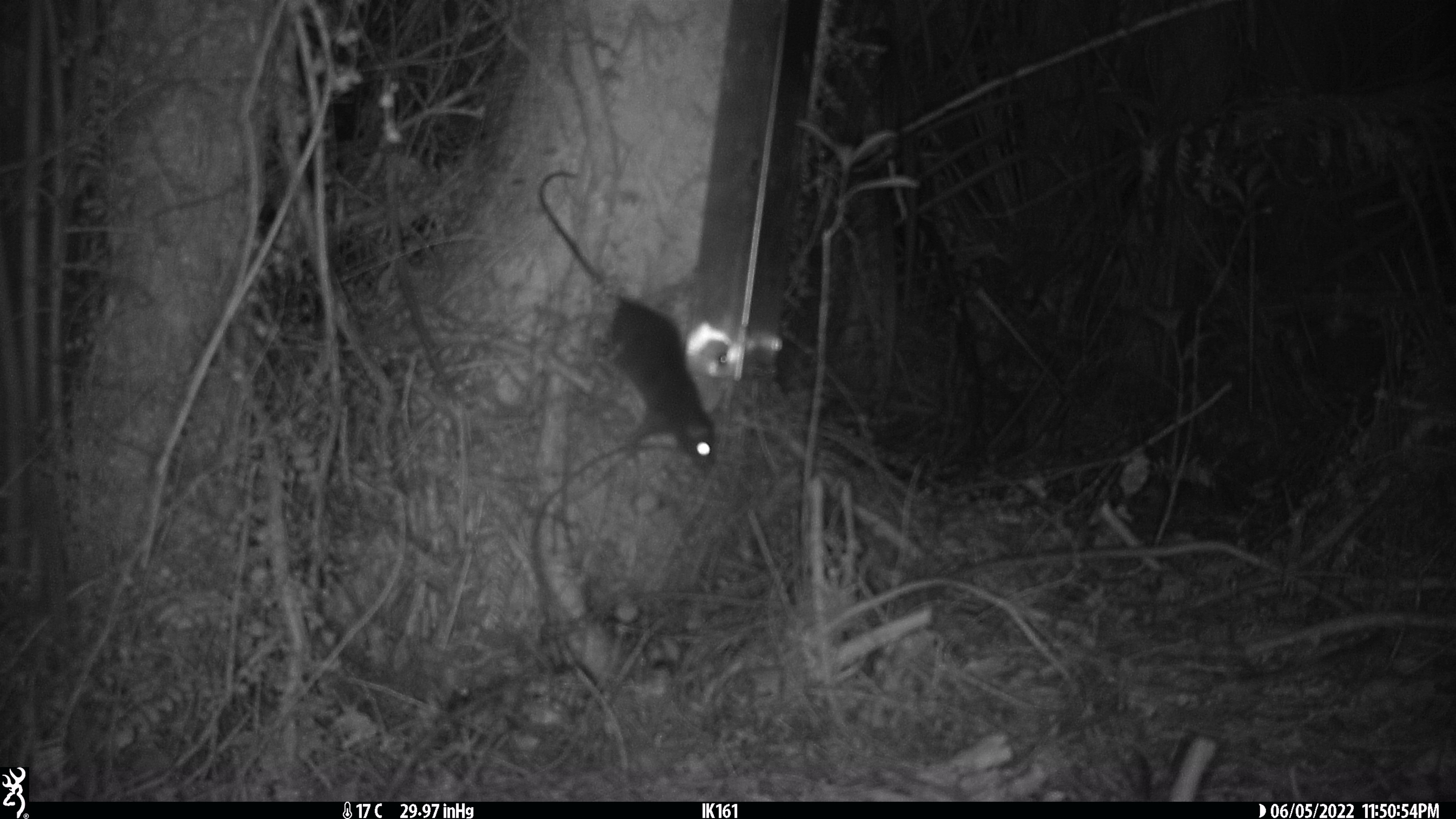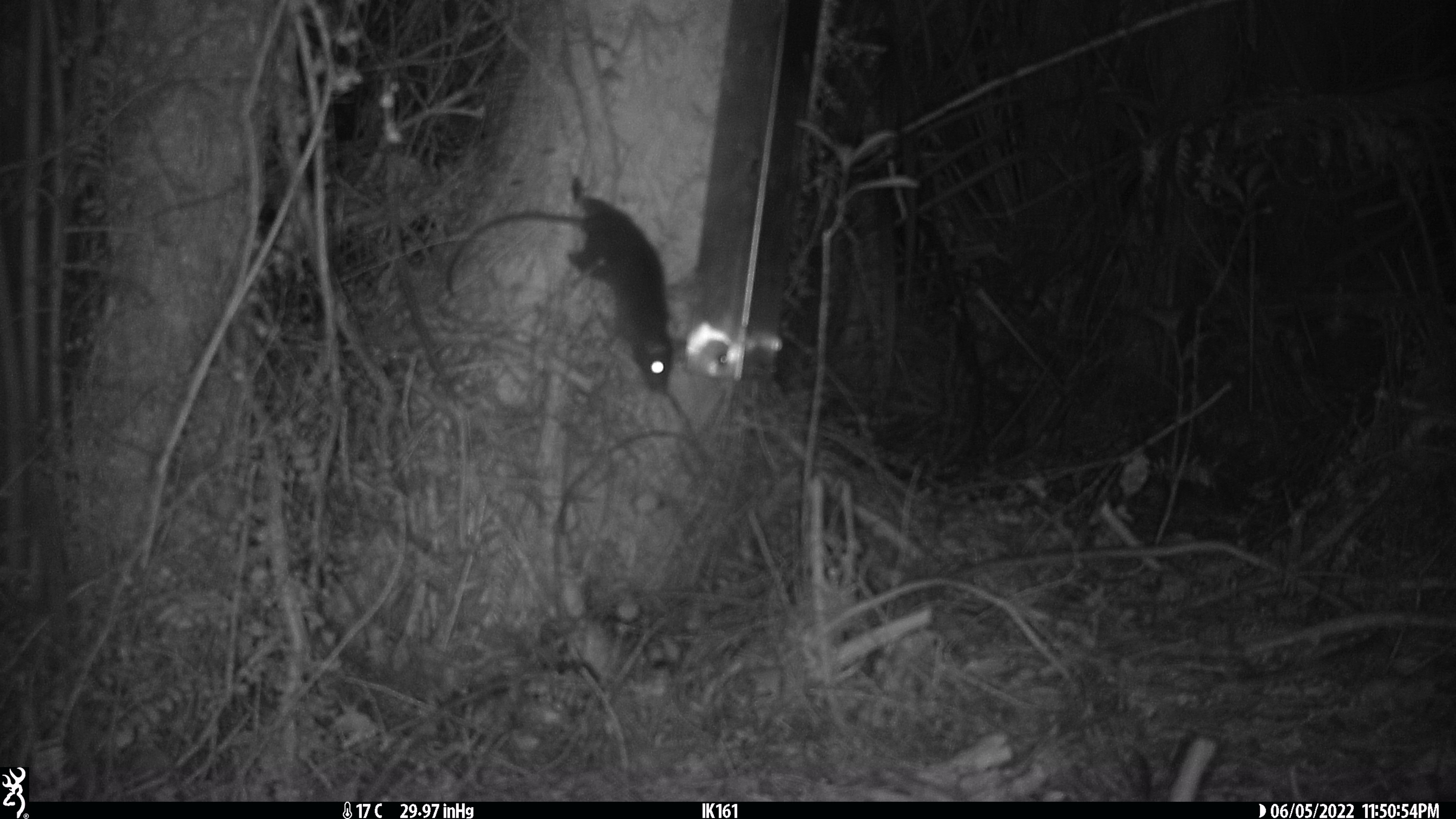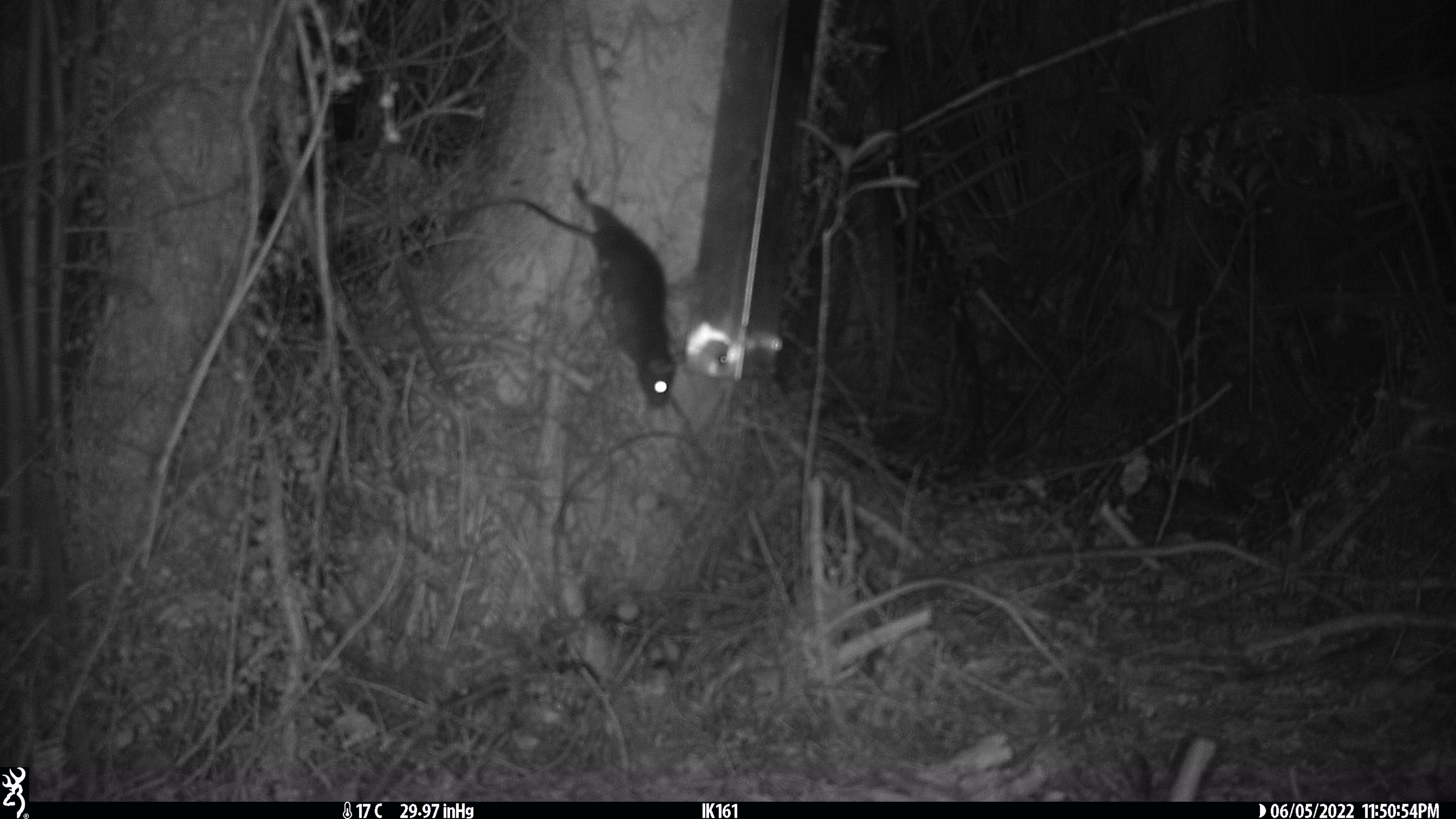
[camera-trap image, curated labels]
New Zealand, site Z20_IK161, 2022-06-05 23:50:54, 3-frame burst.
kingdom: Animalia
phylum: Chordata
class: Mammalia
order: Rodentia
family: Muridae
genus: Rattus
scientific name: Rattus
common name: rat